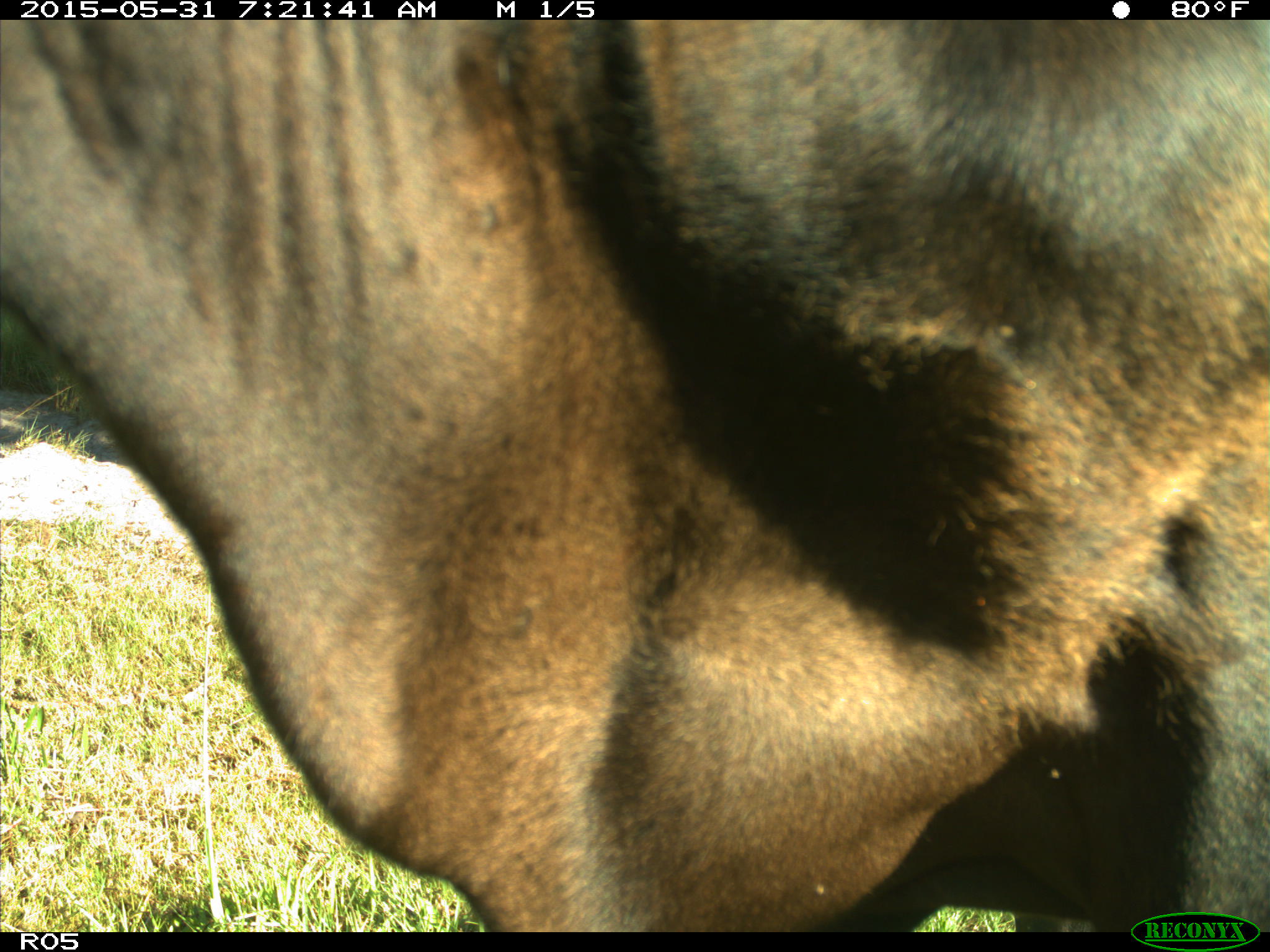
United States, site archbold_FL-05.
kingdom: Animalia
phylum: Chordata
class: Mammalia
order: Artiodactyla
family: Bovidae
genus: Bos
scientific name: Bos taurus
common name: domestic cow